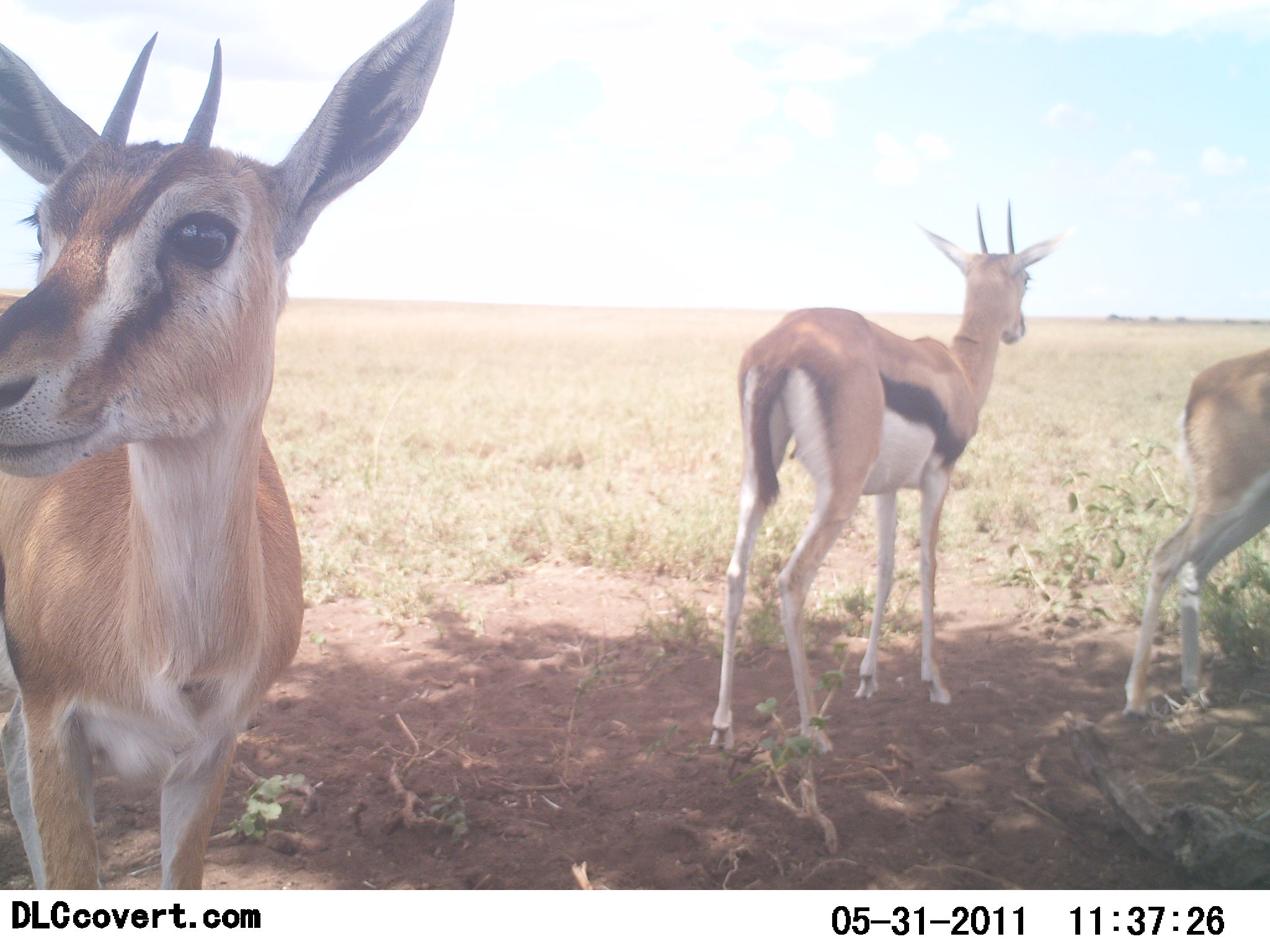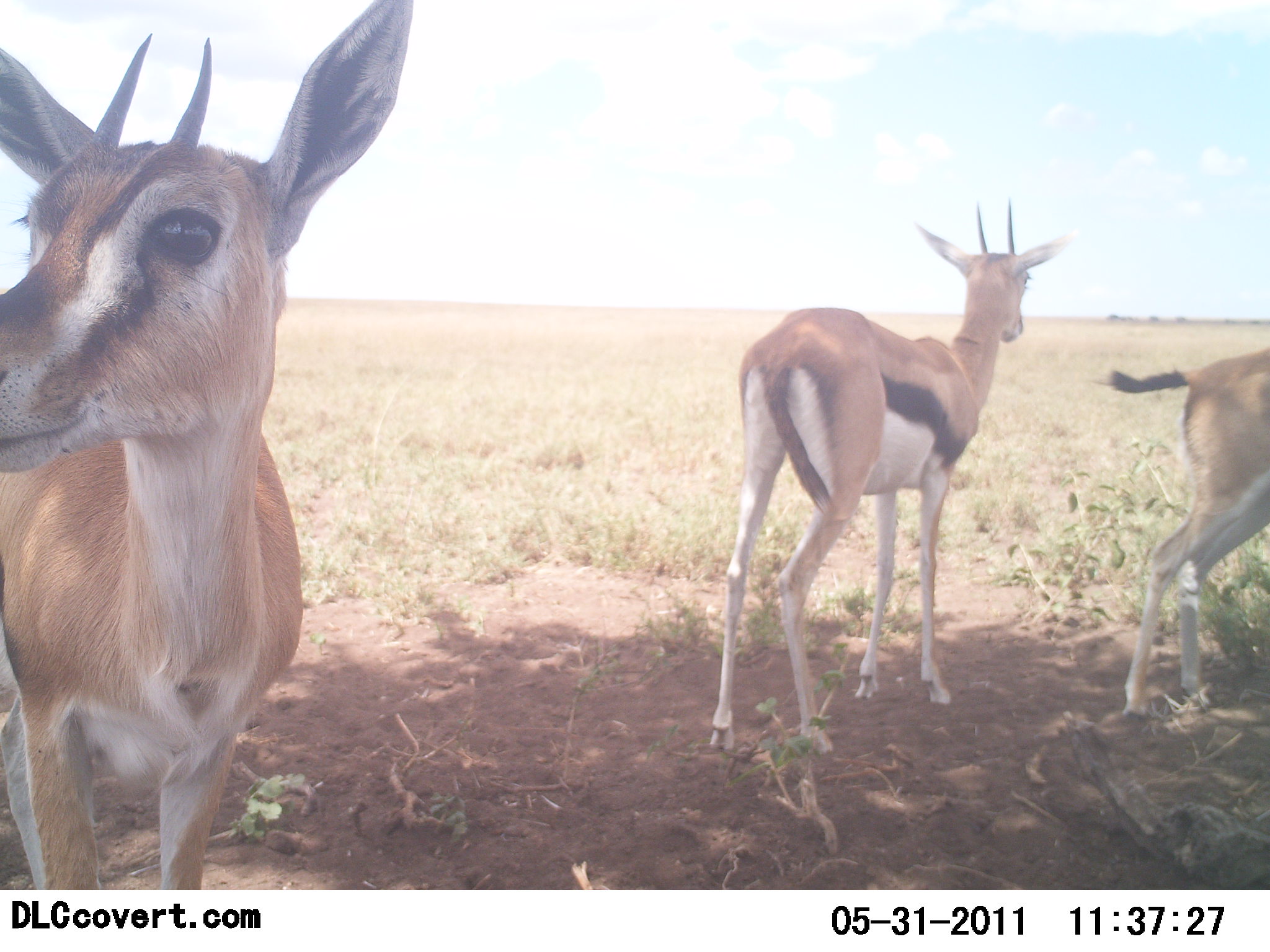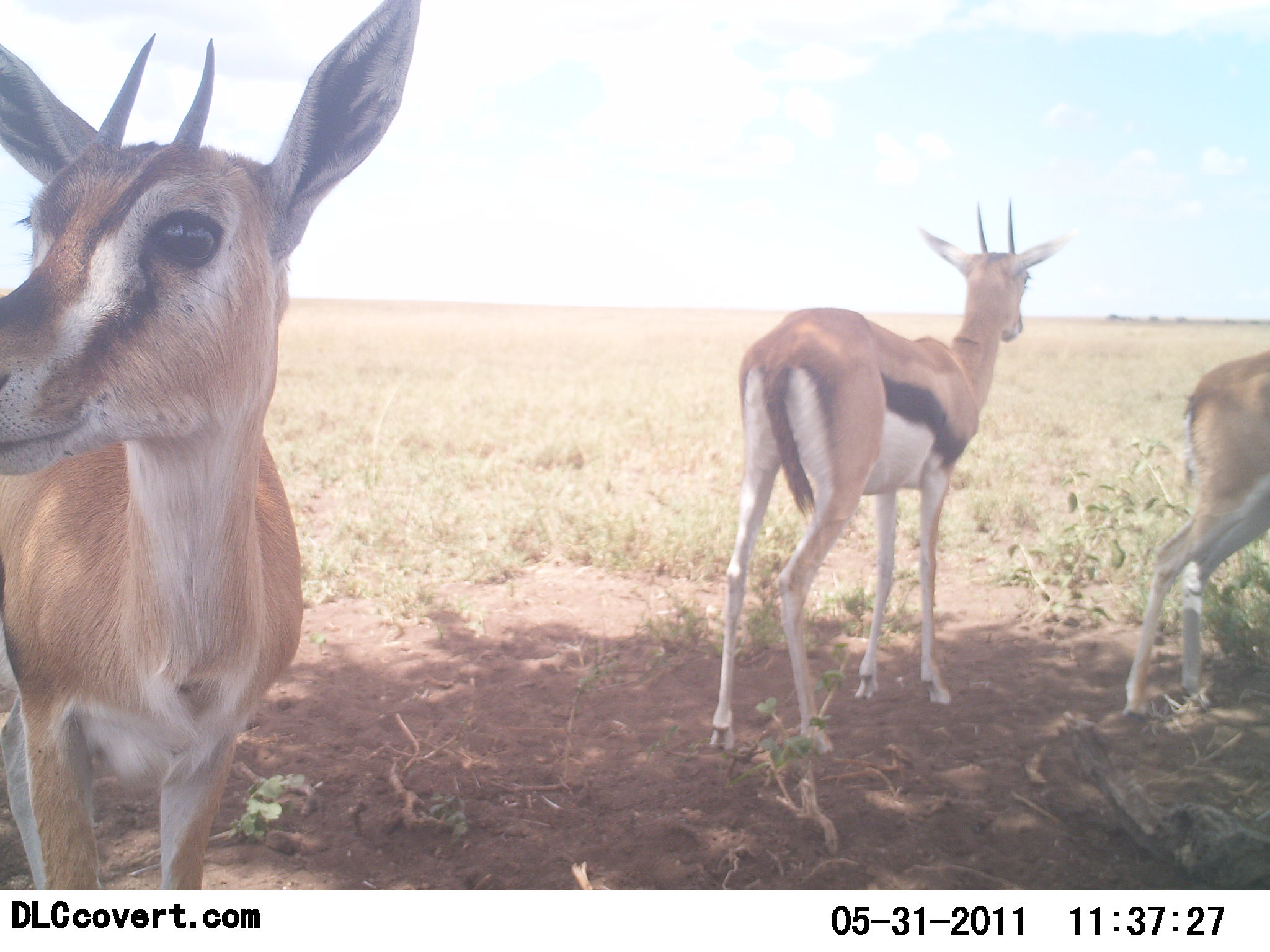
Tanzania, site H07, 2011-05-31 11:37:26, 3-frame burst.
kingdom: Animalia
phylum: Chordata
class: Mammalia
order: Artiodactyla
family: Bovidae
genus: Eudorcas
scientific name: Eudorcas thomsonii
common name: thomson's gazelle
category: gazellethomsons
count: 3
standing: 100%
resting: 0%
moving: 8%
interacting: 8%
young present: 8%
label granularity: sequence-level